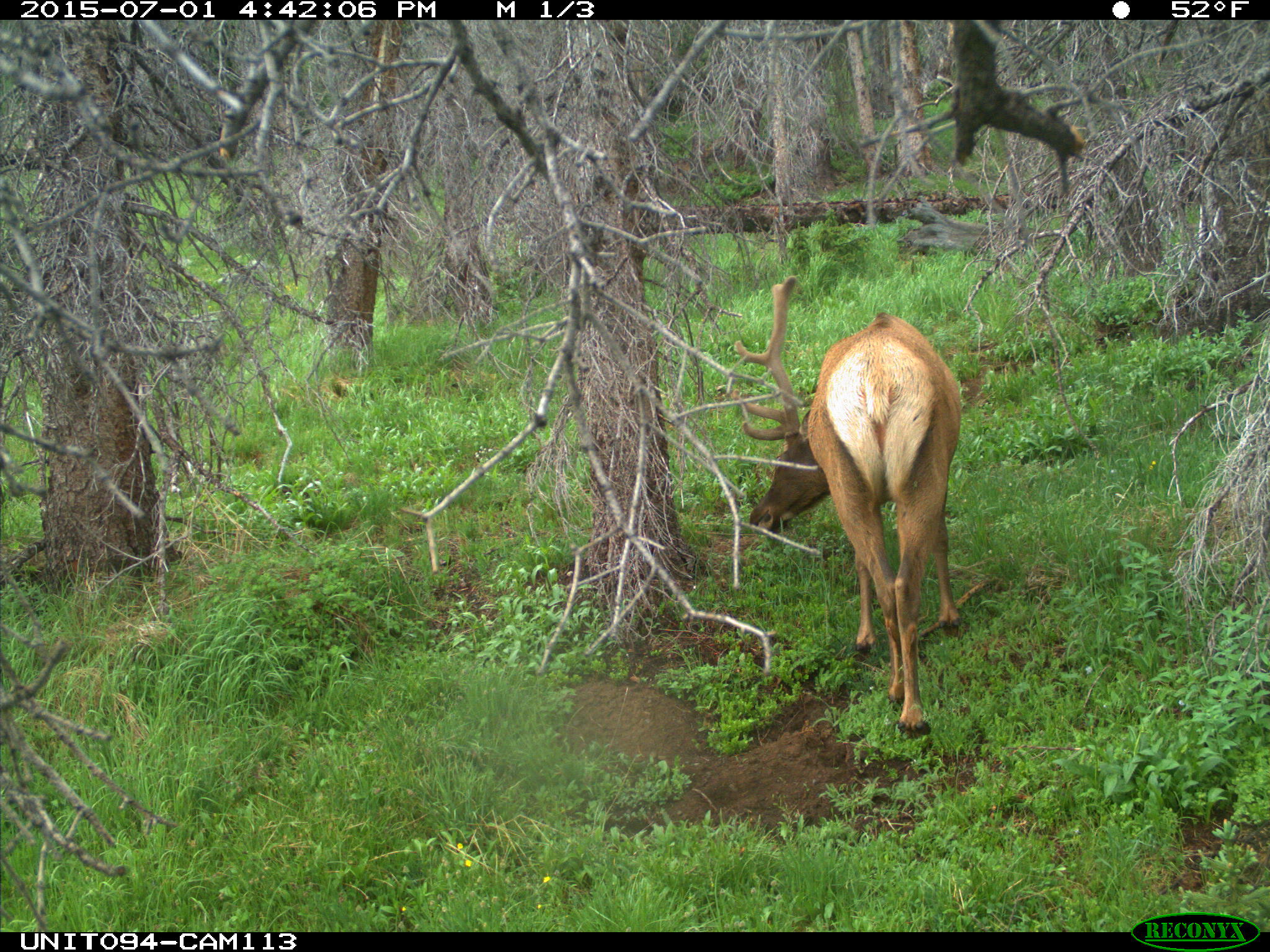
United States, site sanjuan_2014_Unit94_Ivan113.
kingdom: Animalia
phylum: Chordata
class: Mammalia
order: Artiodactyla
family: Cervidae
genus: Cervus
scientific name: Cervus elaphus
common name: red deer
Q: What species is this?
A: Cervus elaphus (red deer).